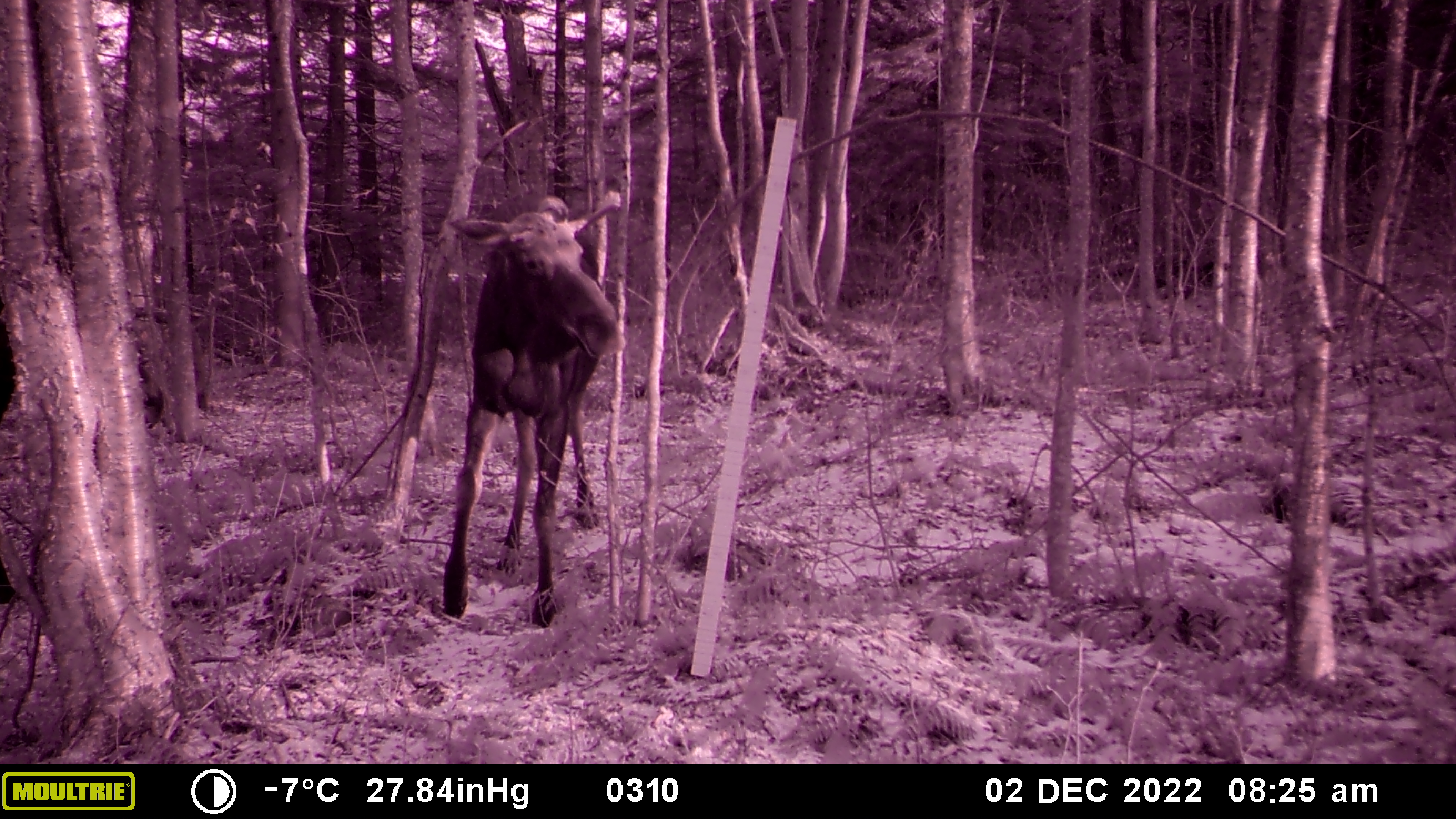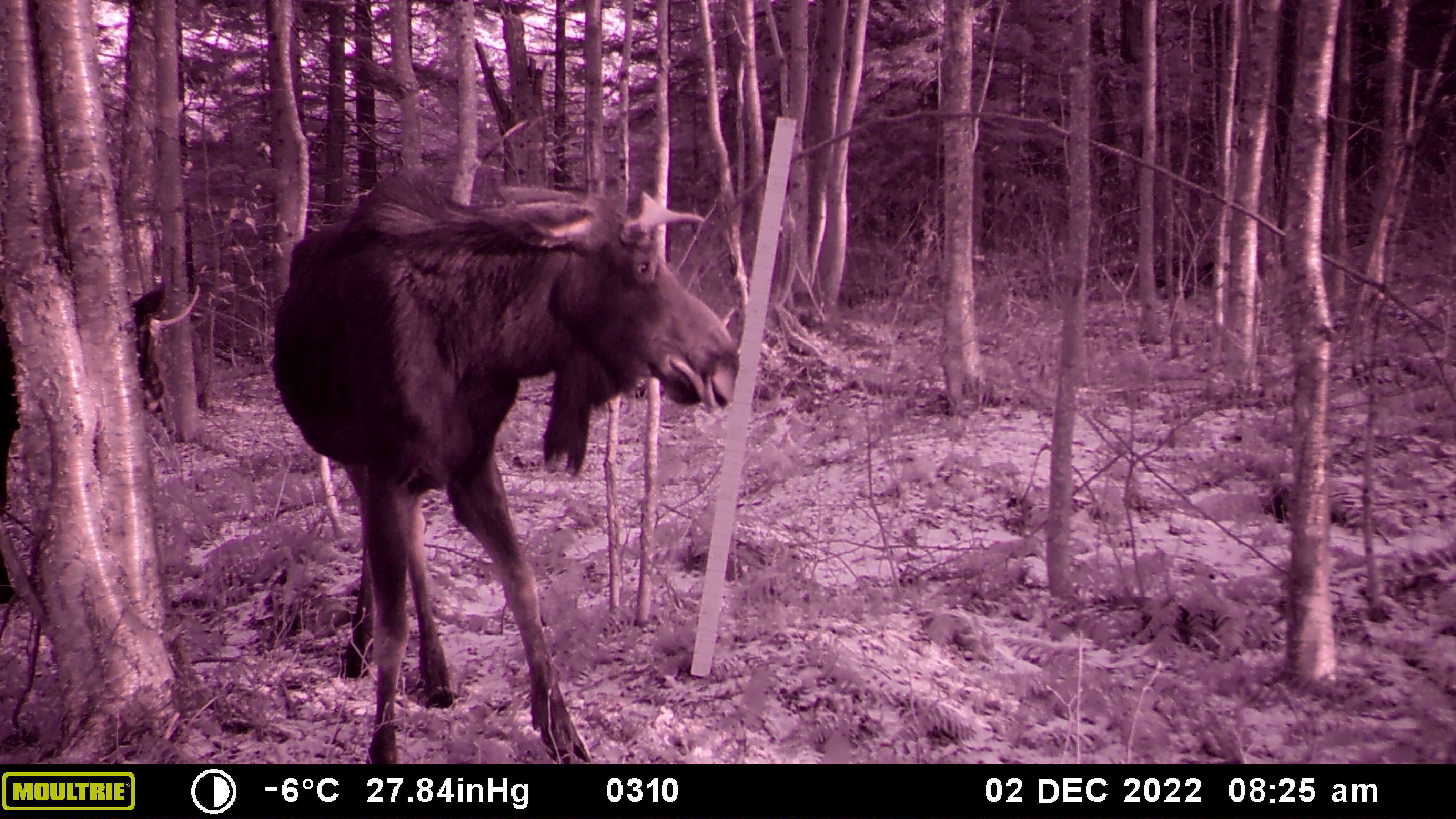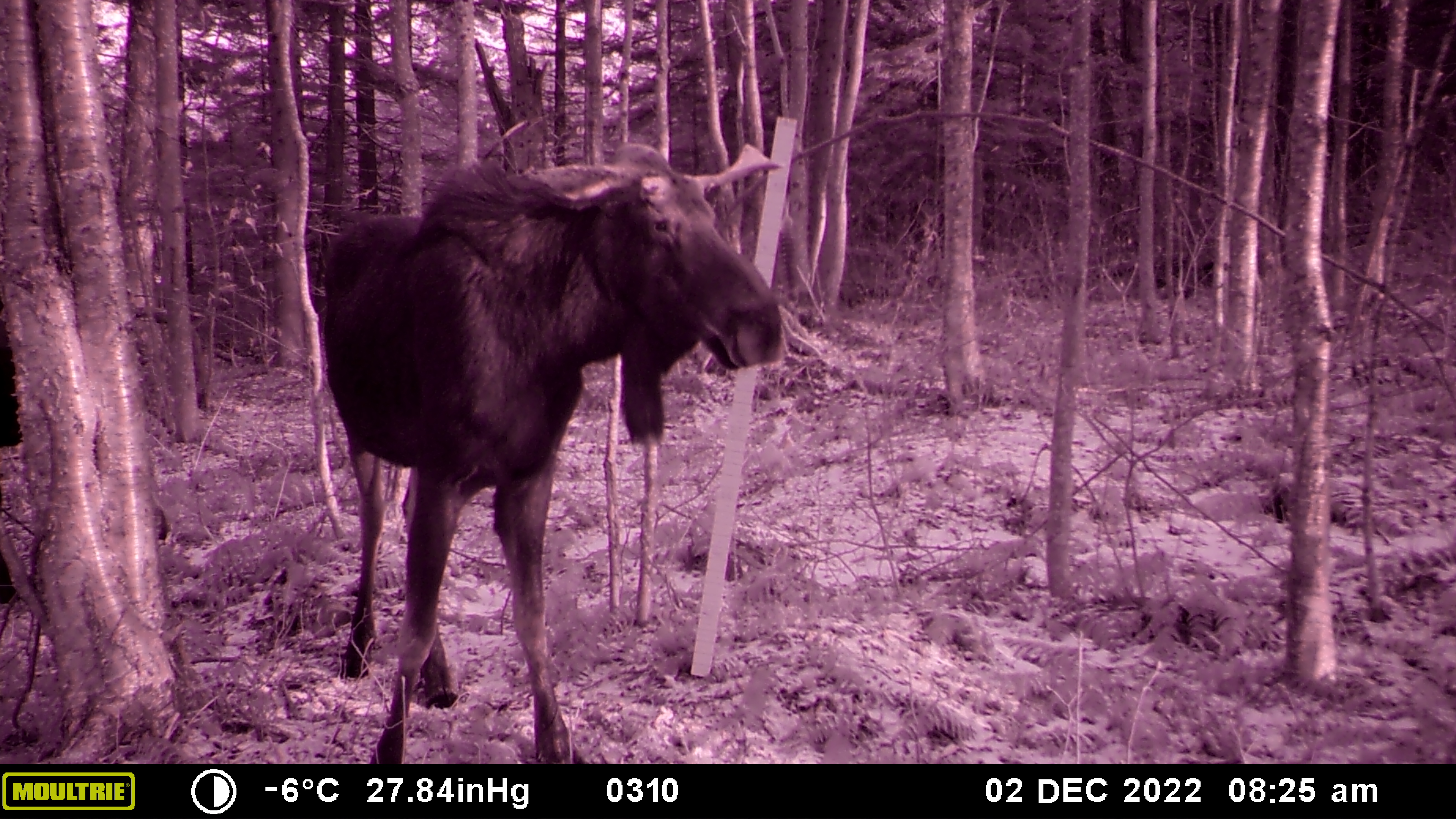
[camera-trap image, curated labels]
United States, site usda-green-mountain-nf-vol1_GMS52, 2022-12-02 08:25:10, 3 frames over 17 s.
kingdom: Animalia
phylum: Chordata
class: Mammalia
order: Artiodactyla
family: Cervidae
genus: Alces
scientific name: Alces alces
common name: moose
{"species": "moose (Alces alces)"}